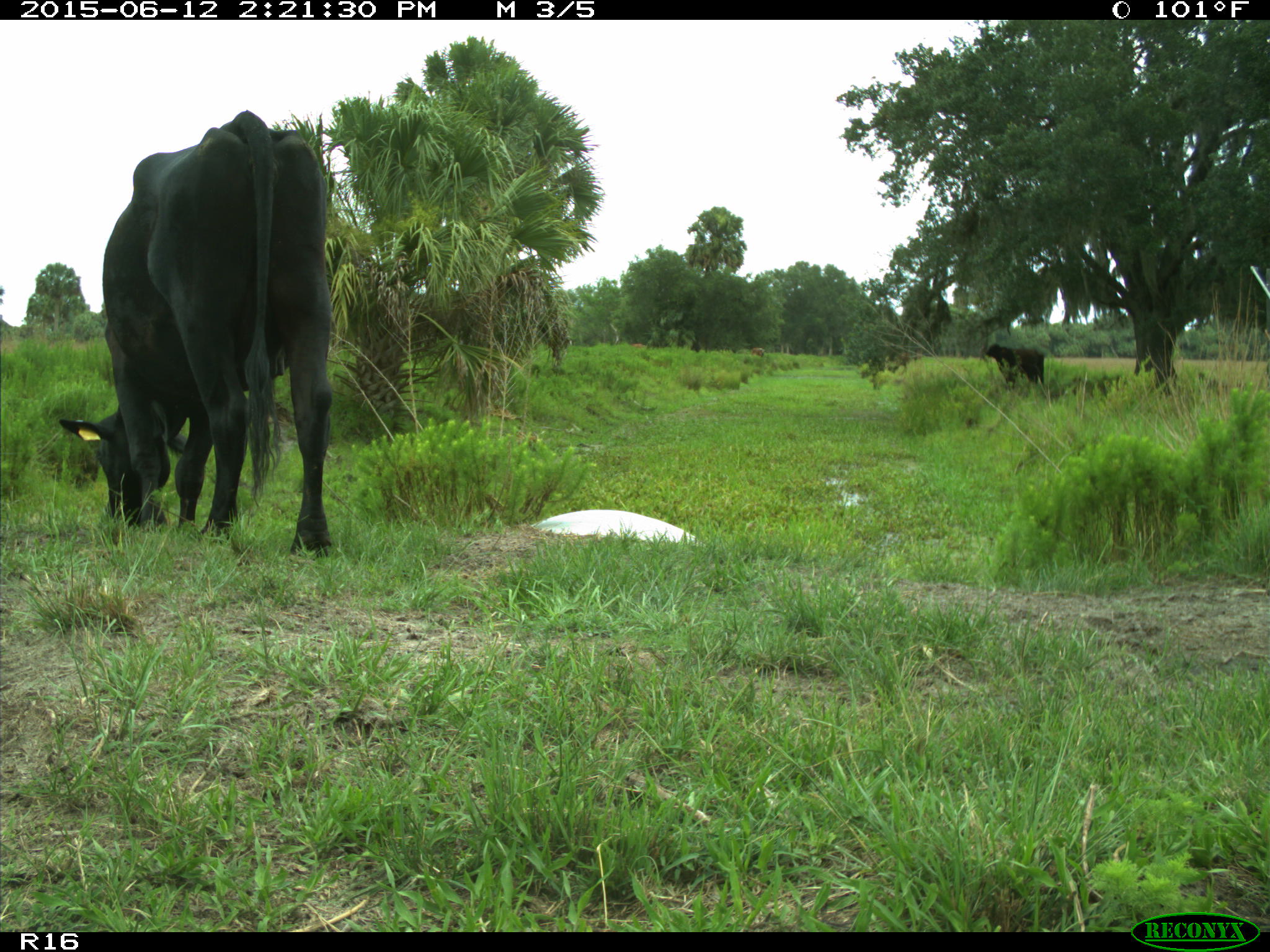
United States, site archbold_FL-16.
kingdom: Animalia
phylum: Chordata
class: Mammalia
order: Artiodactyla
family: Bovidae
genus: Bos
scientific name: Bos taurus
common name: domestic cow